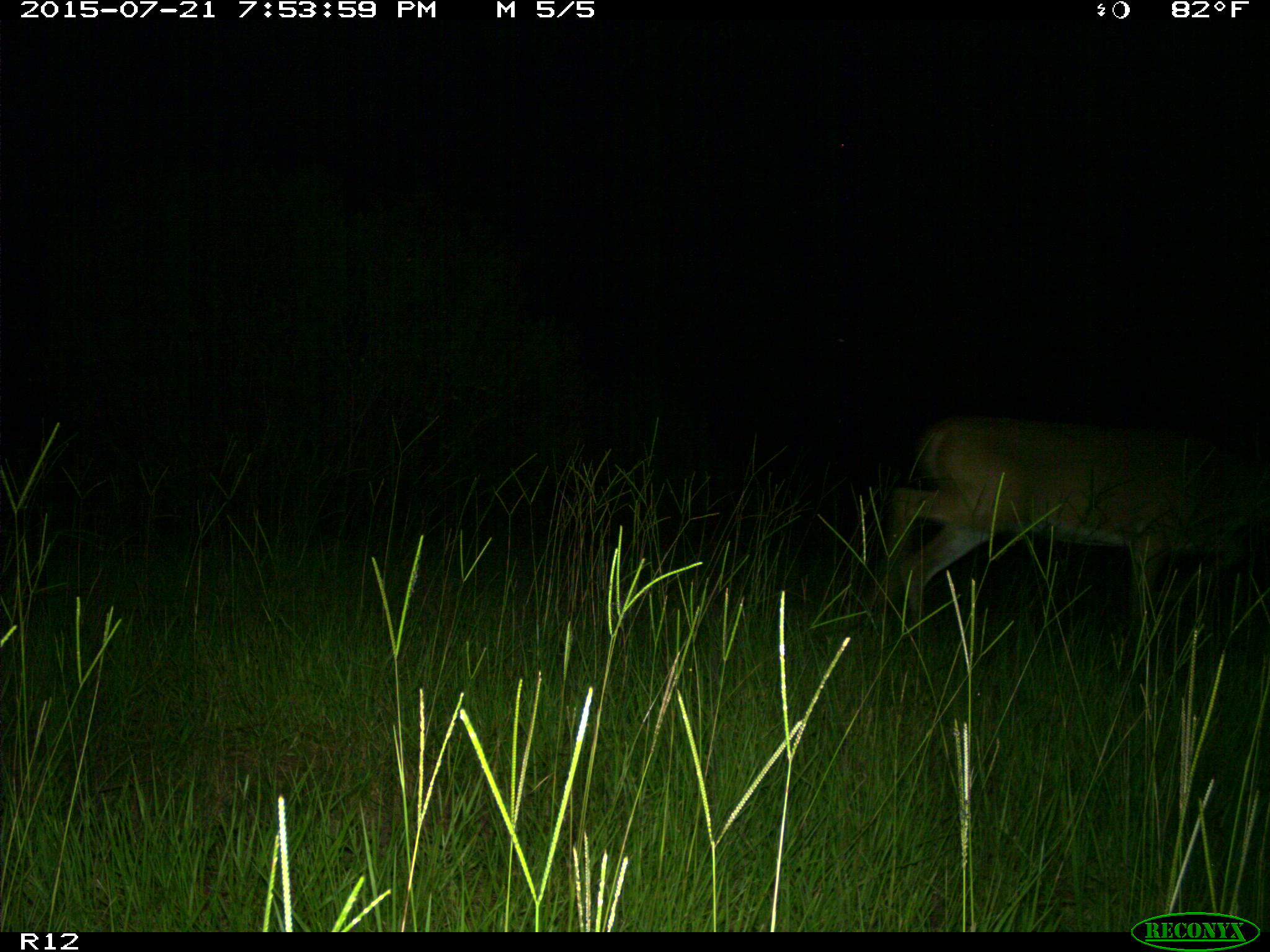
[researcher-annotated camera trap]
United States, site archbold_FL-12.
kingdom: Animalia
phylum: Chordata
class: Mammalia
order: Artiodactyla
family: Cervidae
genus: Odocoileus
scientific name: Odocoileus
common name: deer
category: unidentified deer